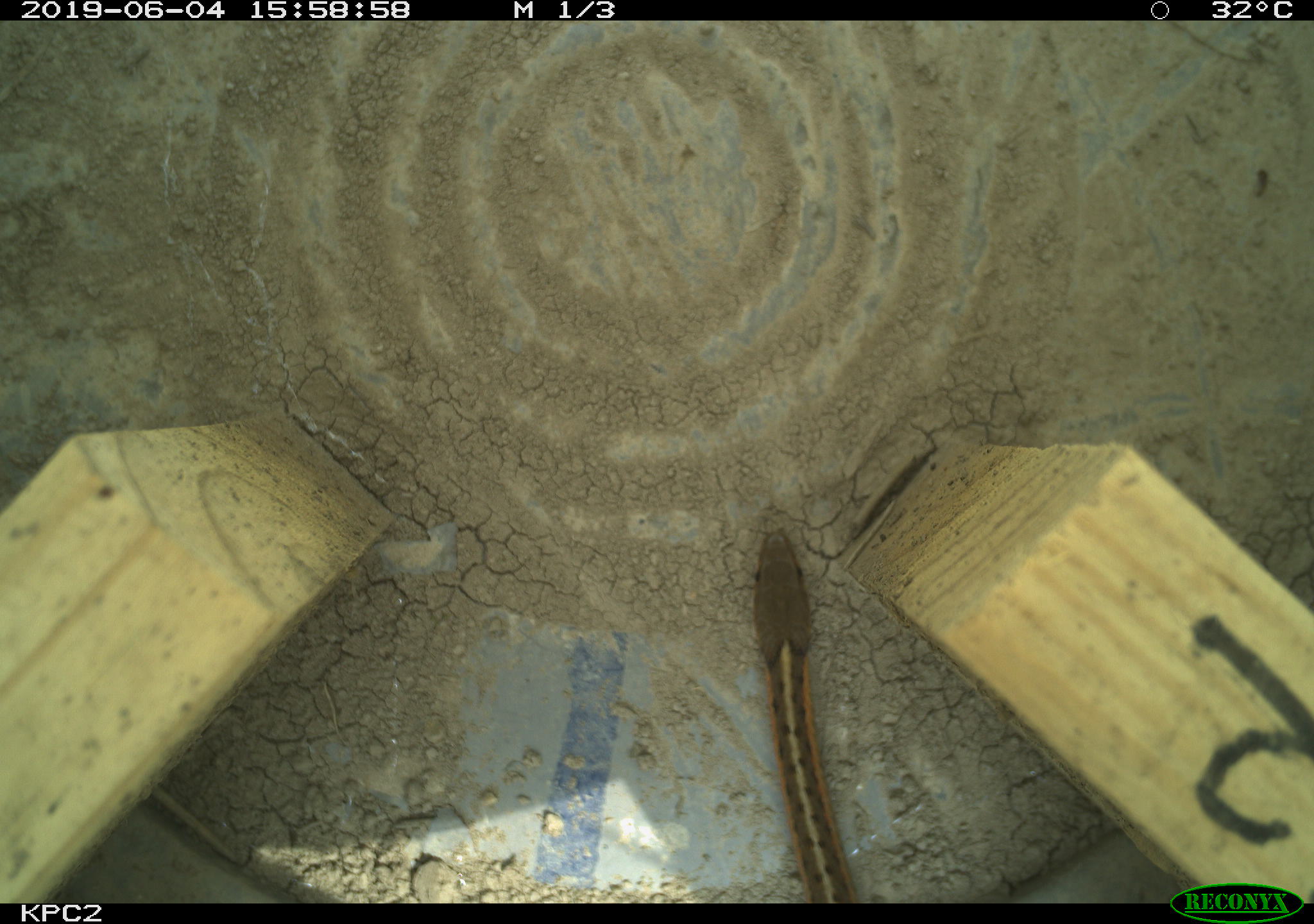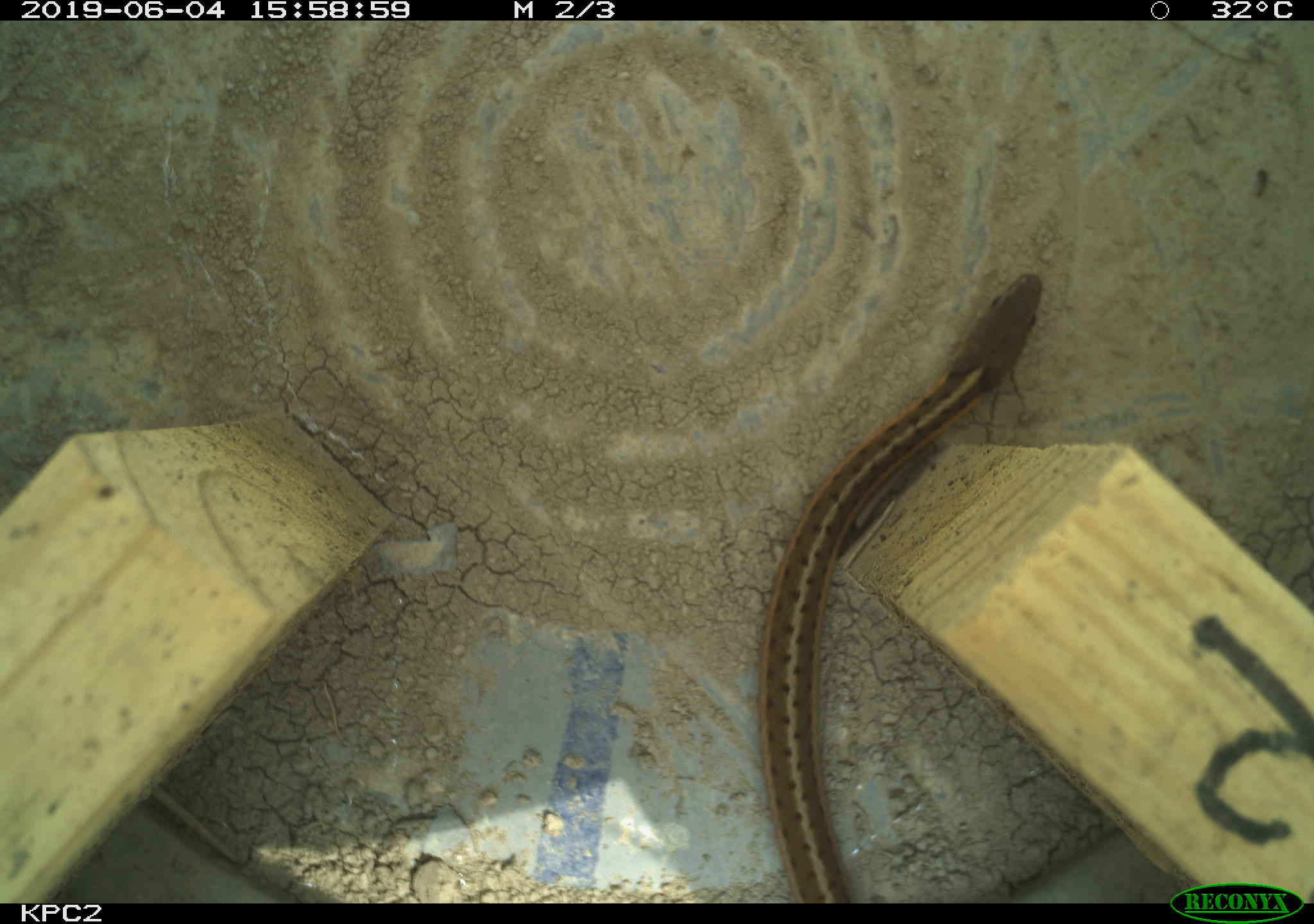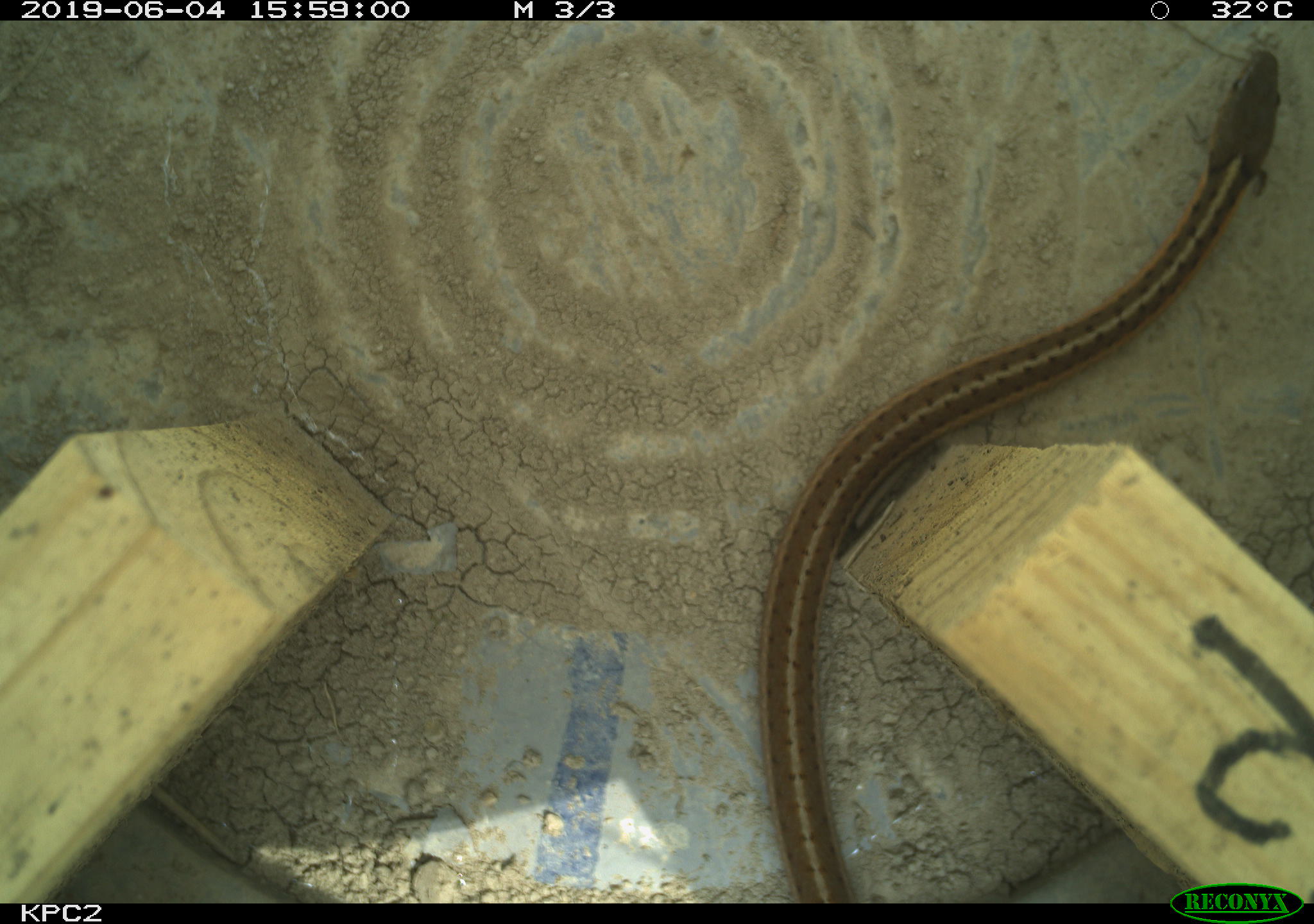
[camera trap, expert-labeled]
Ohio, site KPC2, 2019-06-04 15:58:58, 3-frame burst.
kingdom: Animalia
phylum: Chordata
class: Reptilia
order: Squamata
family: Colubridae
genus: Thamnophis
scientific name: Thamnophis sirtalis sirtalis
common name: eastern gartersnake